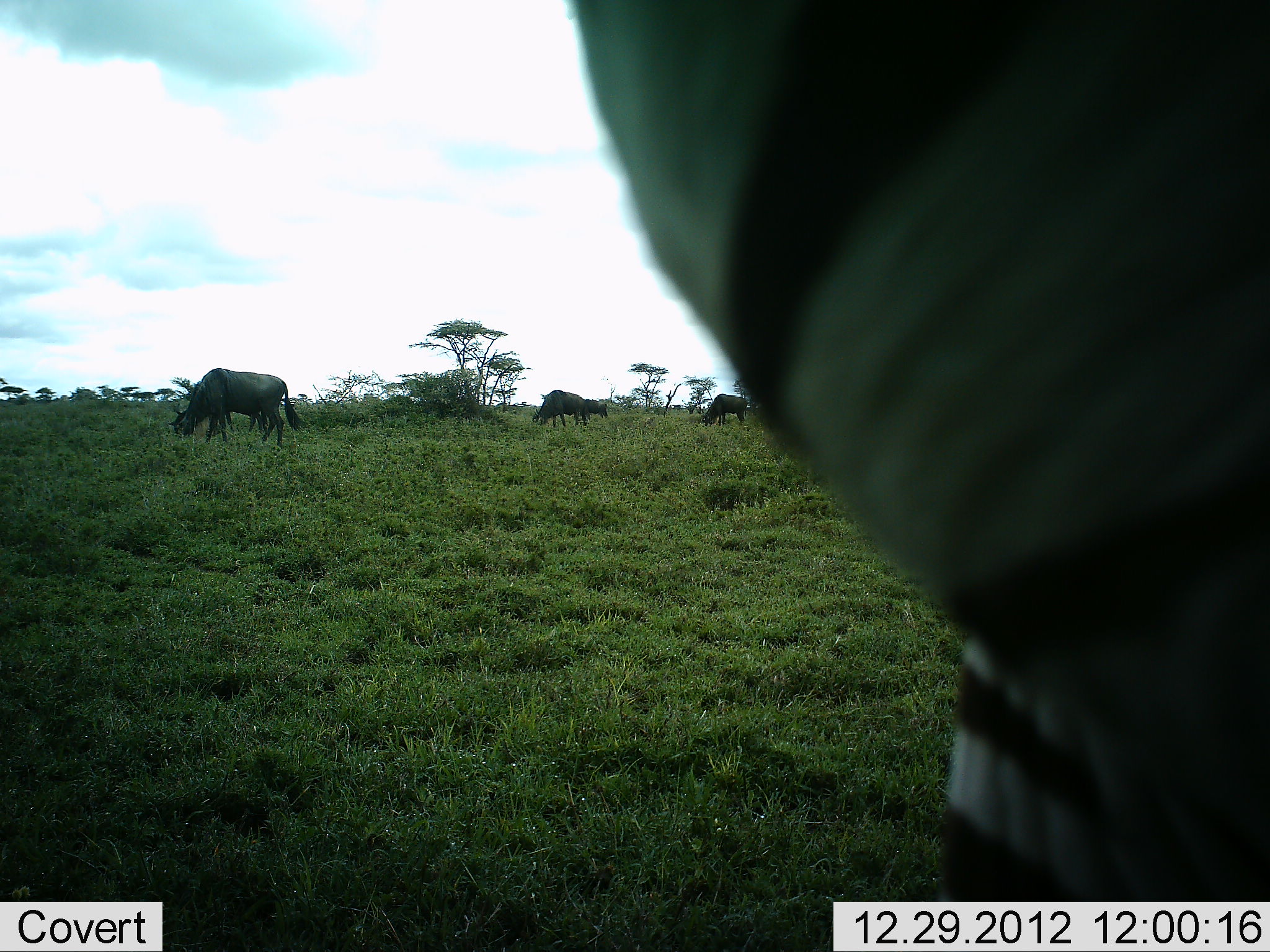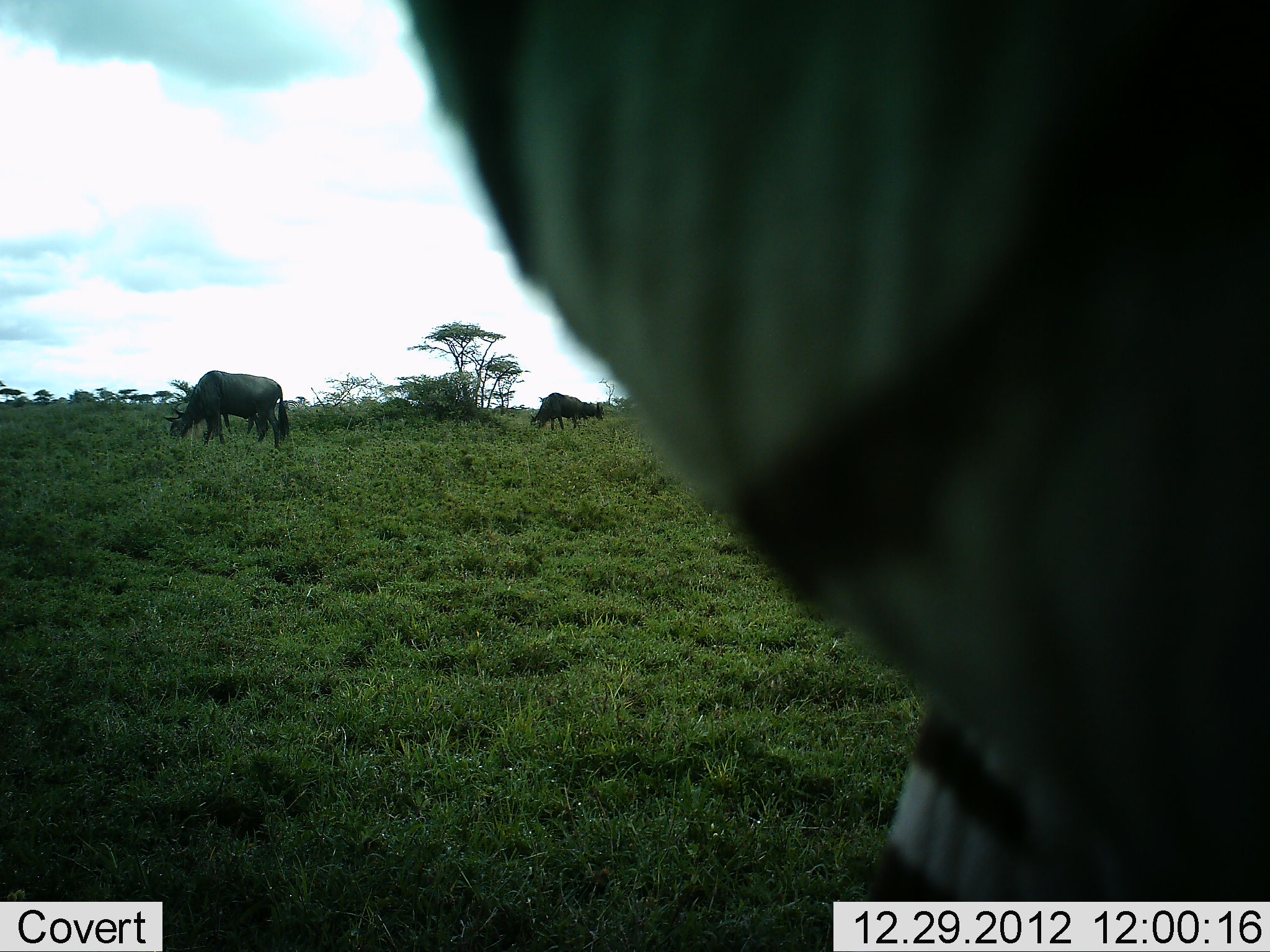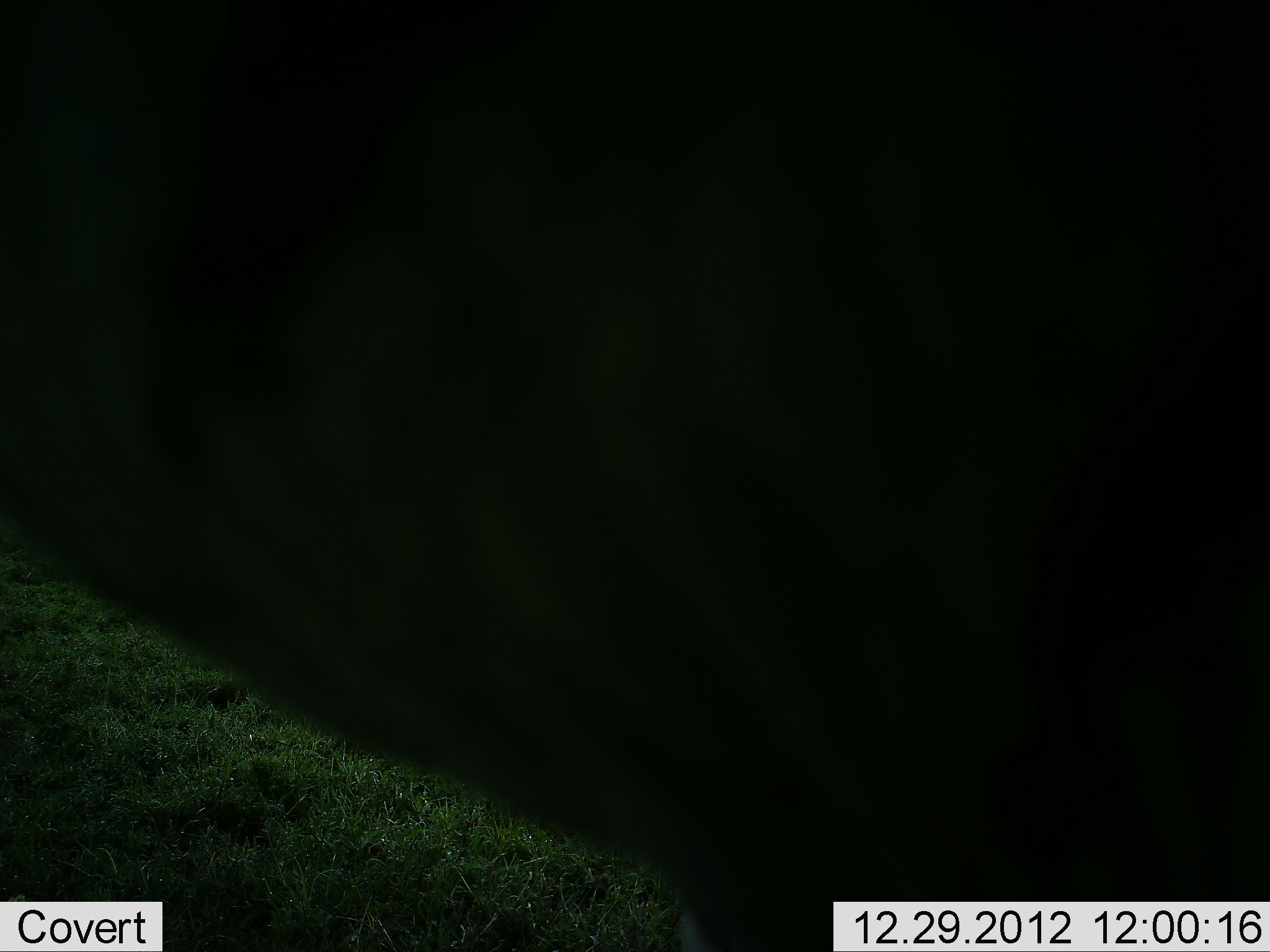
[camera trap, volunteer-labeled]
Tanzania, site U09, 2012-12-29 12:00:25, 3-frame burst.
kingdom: Animalia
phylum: Chordata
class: Mammalia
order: Artiodactyla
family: Bovidae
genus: Connochaetes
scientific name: Connochaetes taurinus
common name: blue wildebeest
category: wildebeest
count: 4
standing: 36%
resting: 0%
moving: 0%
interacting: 0%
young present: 0%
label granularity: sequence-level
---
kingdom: Animalia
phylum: Chordata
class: Mammalia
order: Perissodactyla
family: Equidae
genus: Equus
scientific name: Equus quagga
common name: plains zebra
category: zebra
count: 1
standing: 71%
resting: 0%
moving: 36%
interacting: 0%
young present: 0%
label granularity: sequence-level